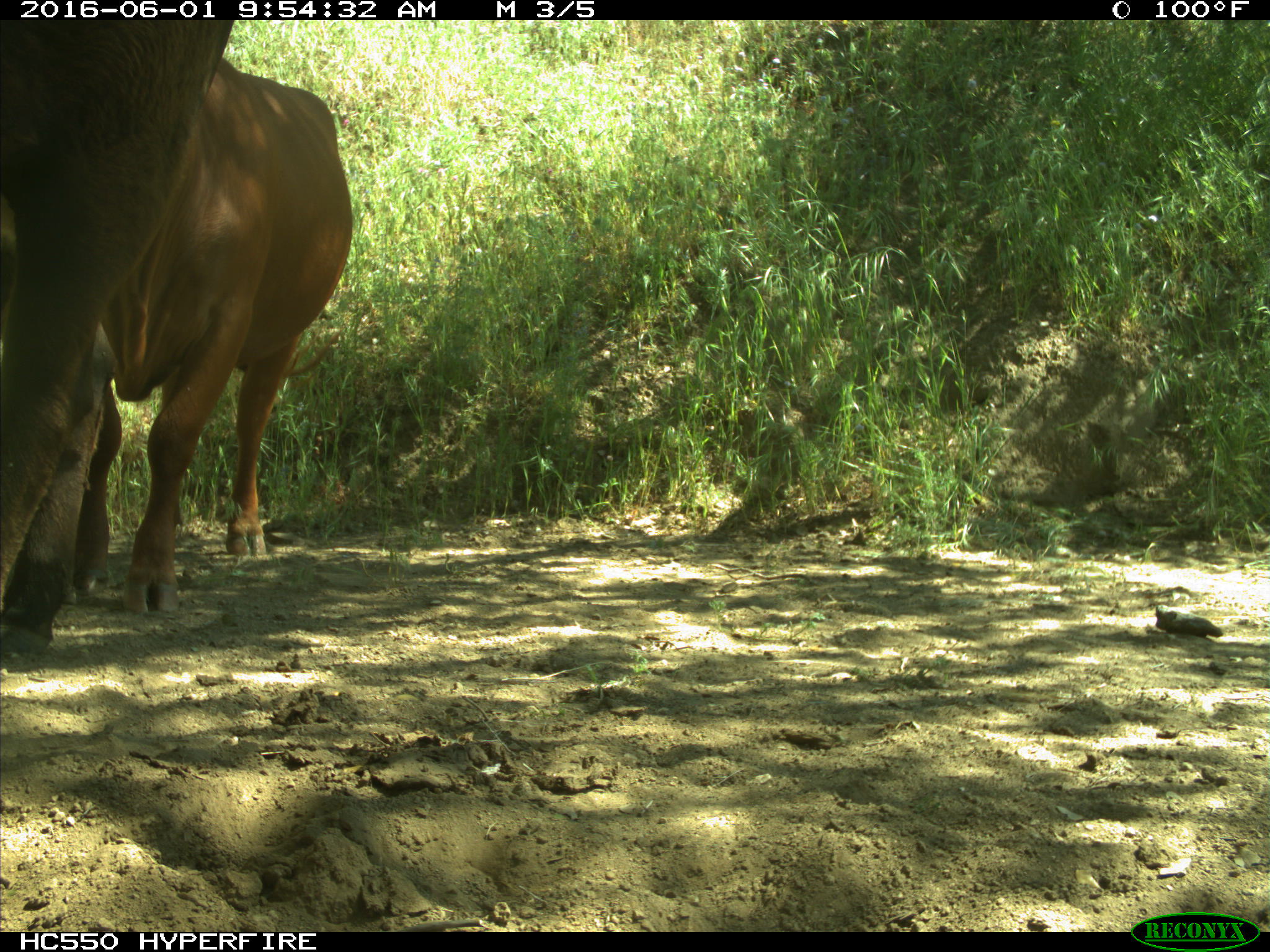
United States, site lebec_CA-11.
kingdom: Animalia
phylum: Chordata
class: Mammalia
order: Artiodactyla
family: Bovidae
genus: Bos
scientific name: Bos taurus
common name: domestic cow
Bos taurus (domestic cow).